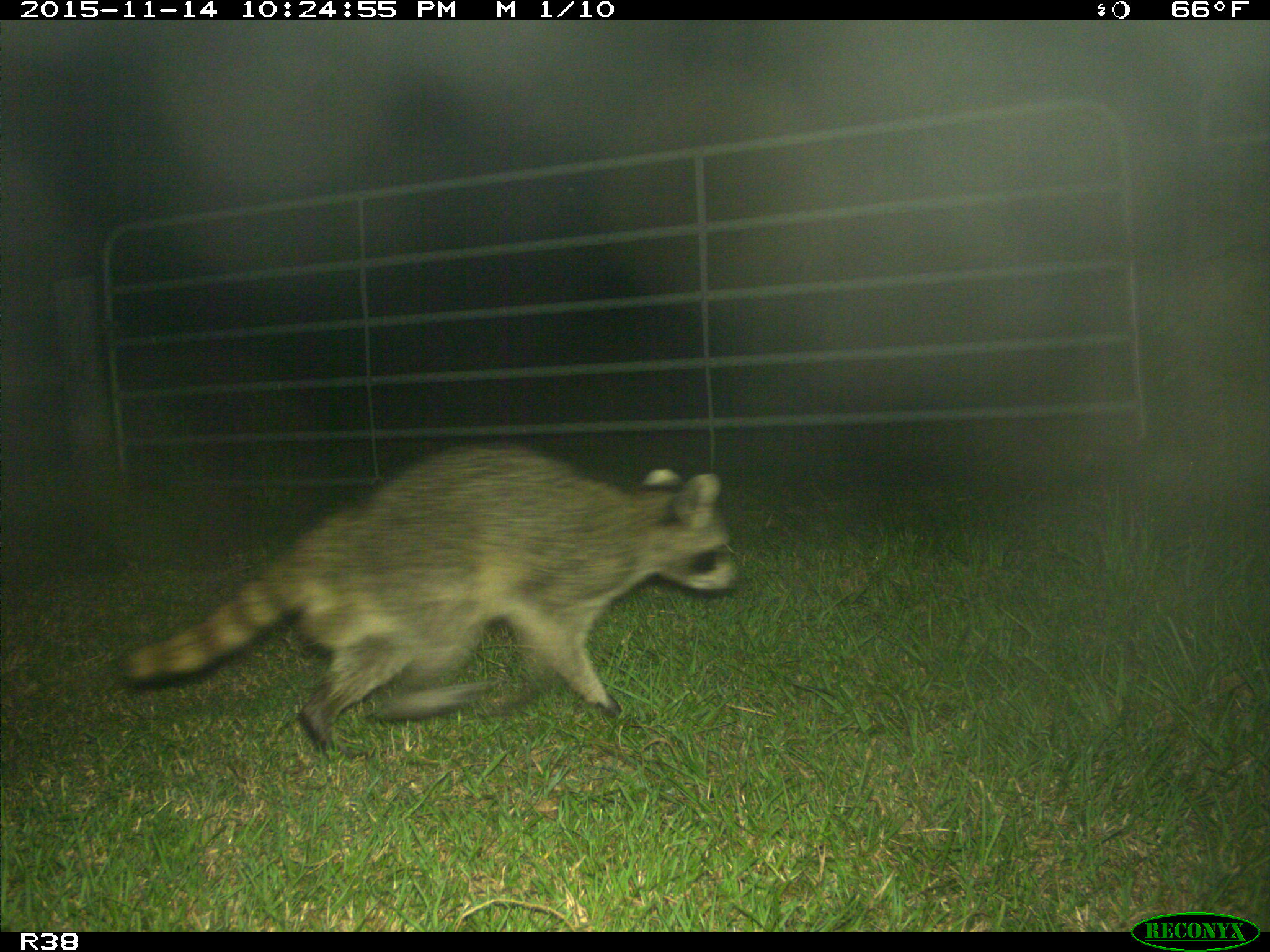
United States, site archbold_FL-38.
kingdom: Animalia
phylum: Chordata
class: Mammalia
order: Carnivora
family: Procyonidae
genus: Procyon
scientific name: Procyon lotor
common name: common raccoon